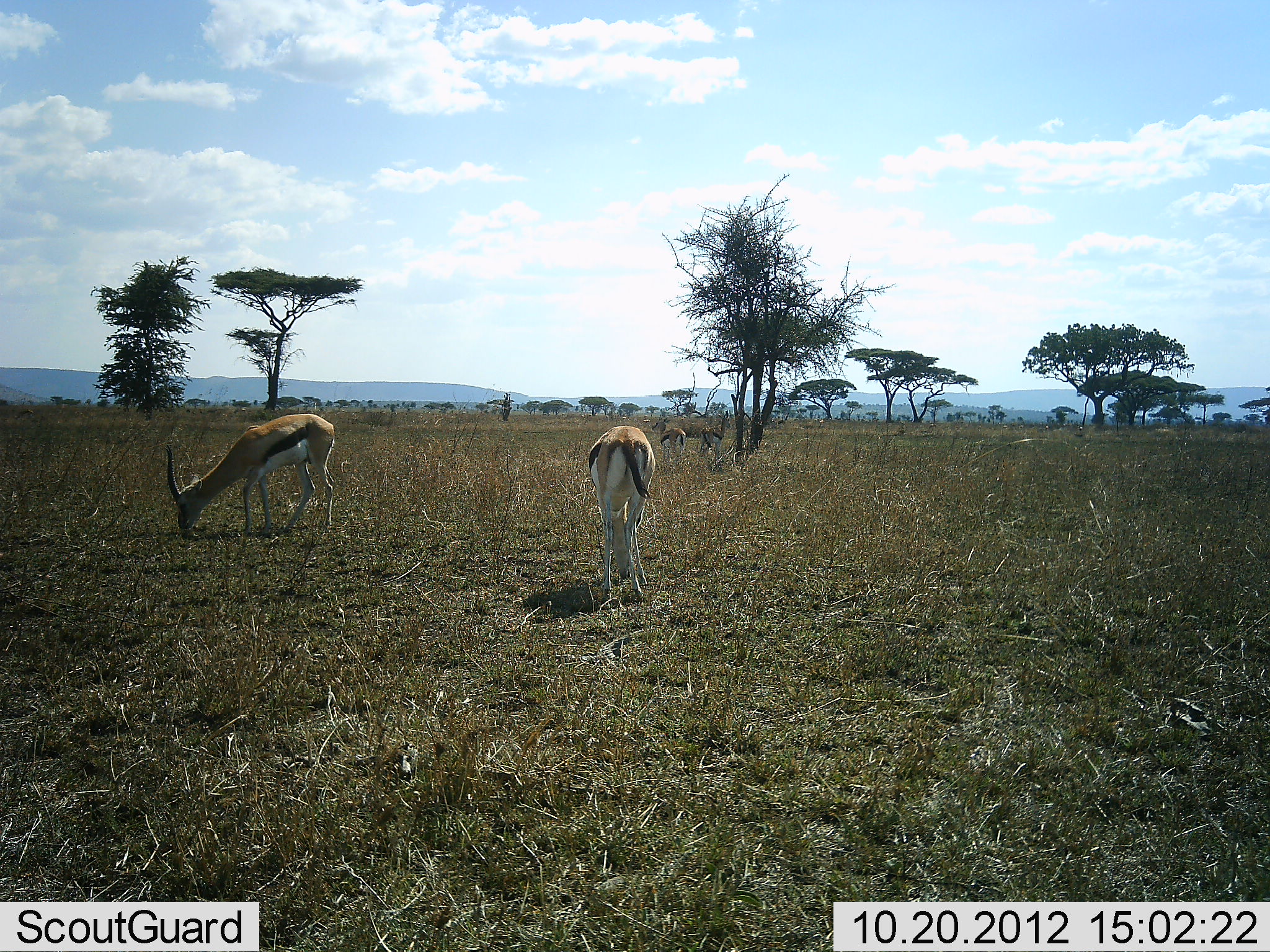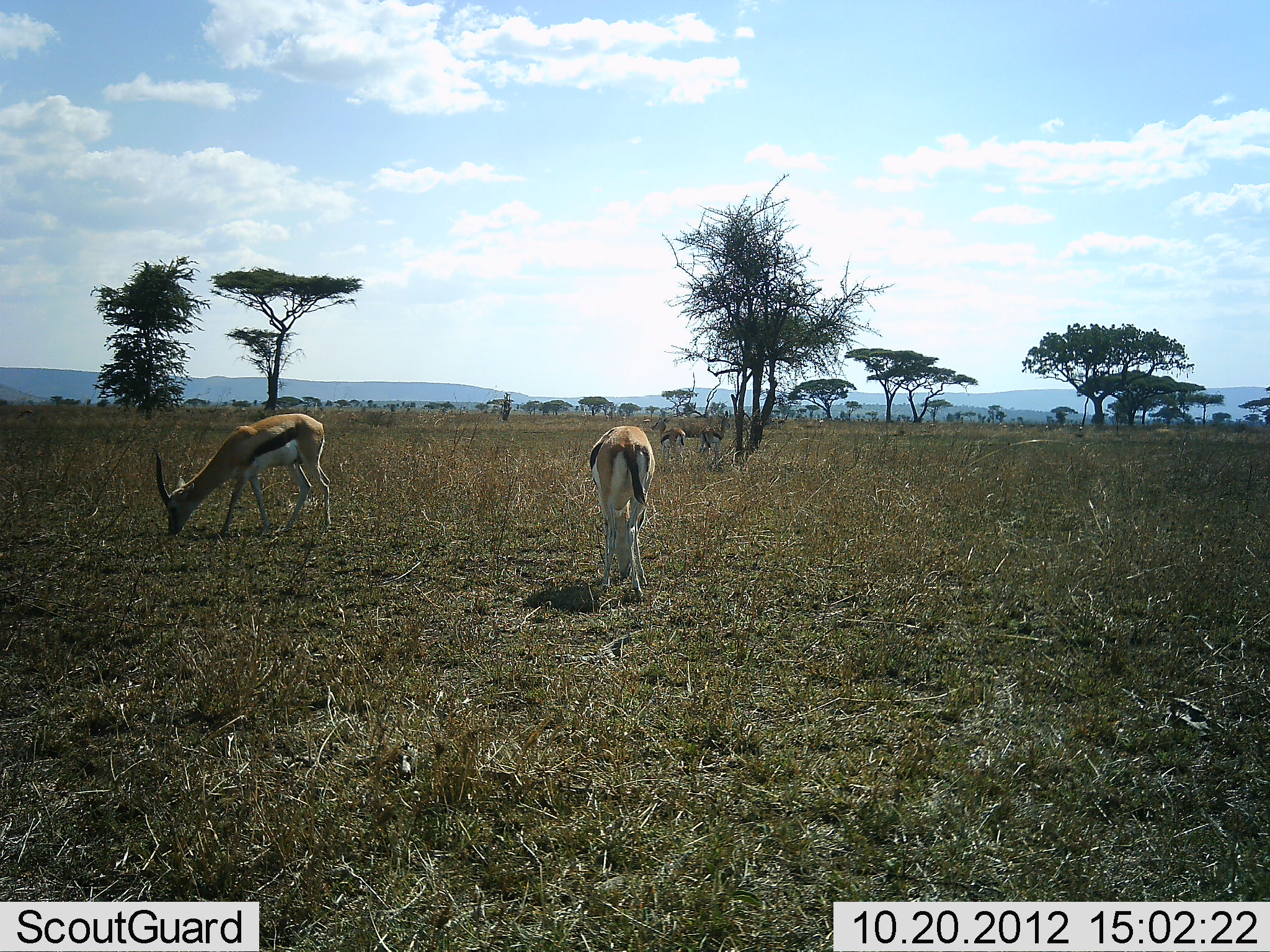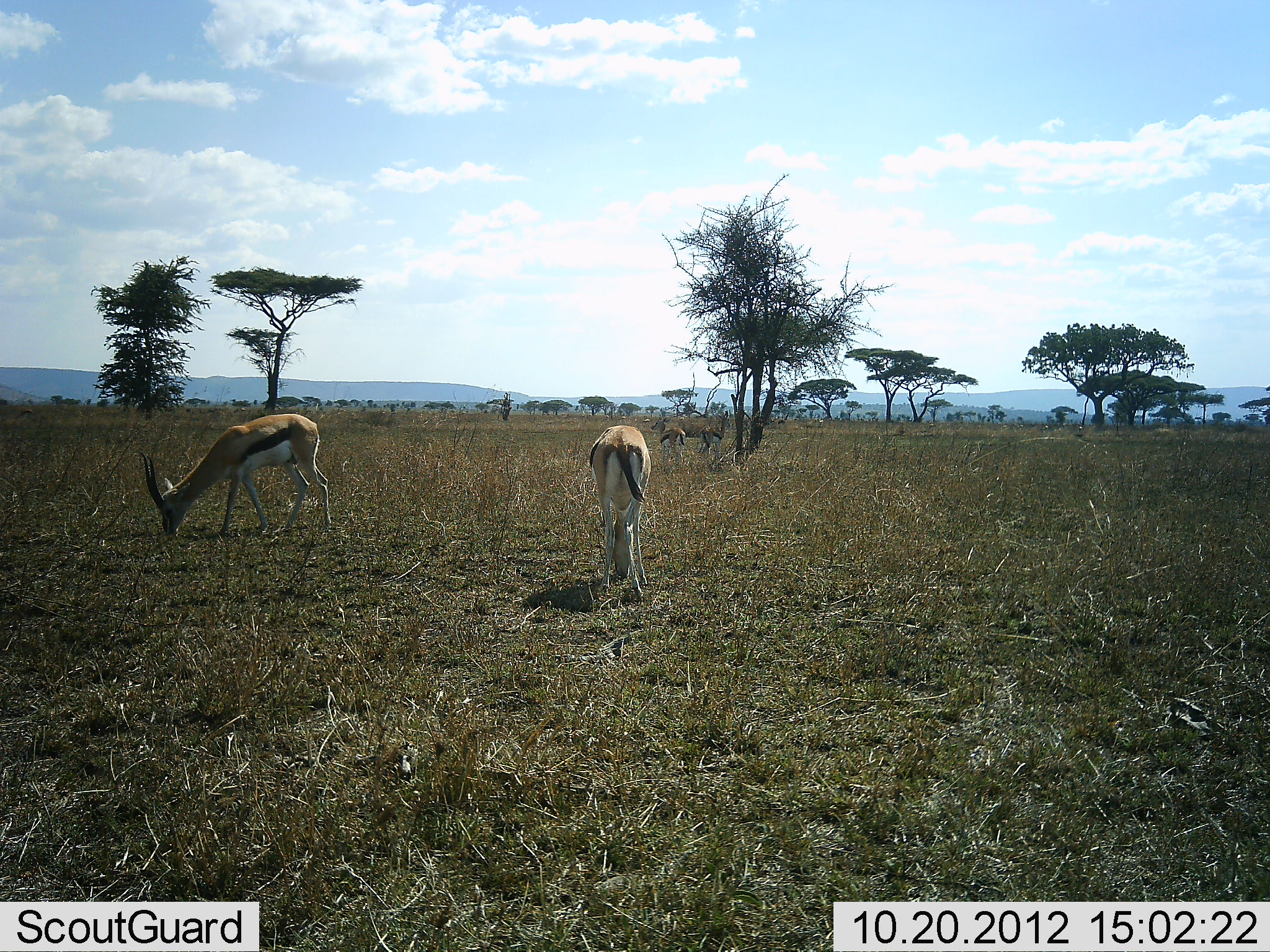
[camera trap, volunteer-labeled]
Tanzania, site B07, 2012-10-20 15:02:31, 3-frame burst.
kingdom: Animalia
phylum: Chordata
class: Mammalia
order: Artiodactyla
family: Bovidae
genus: Eudorcas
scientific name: Eudorcas thomsonii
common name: thomson's gazelle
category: gazellethomsons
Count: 4.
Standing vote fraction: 40%.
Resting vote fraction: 10%.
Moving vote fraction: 20%.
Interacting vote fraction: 10%.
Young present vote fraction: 0%.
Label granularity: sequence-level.